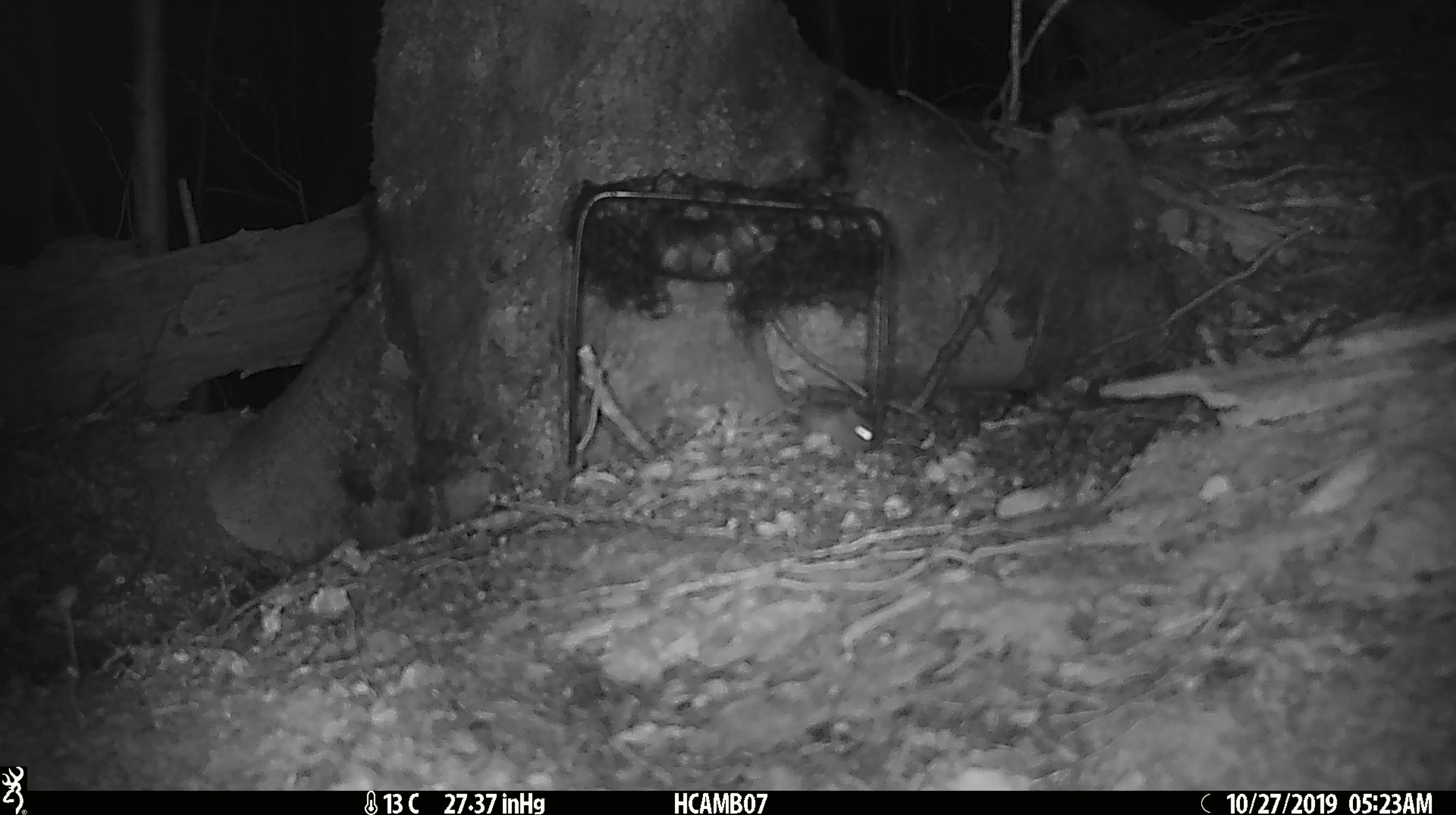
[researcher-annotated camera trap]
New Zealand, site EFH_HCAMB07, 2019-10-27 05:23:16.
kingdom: Animalia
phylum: Chordata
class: Mammalia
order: Rodentia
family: Muridae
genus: Mus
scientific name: Mus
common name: mouse